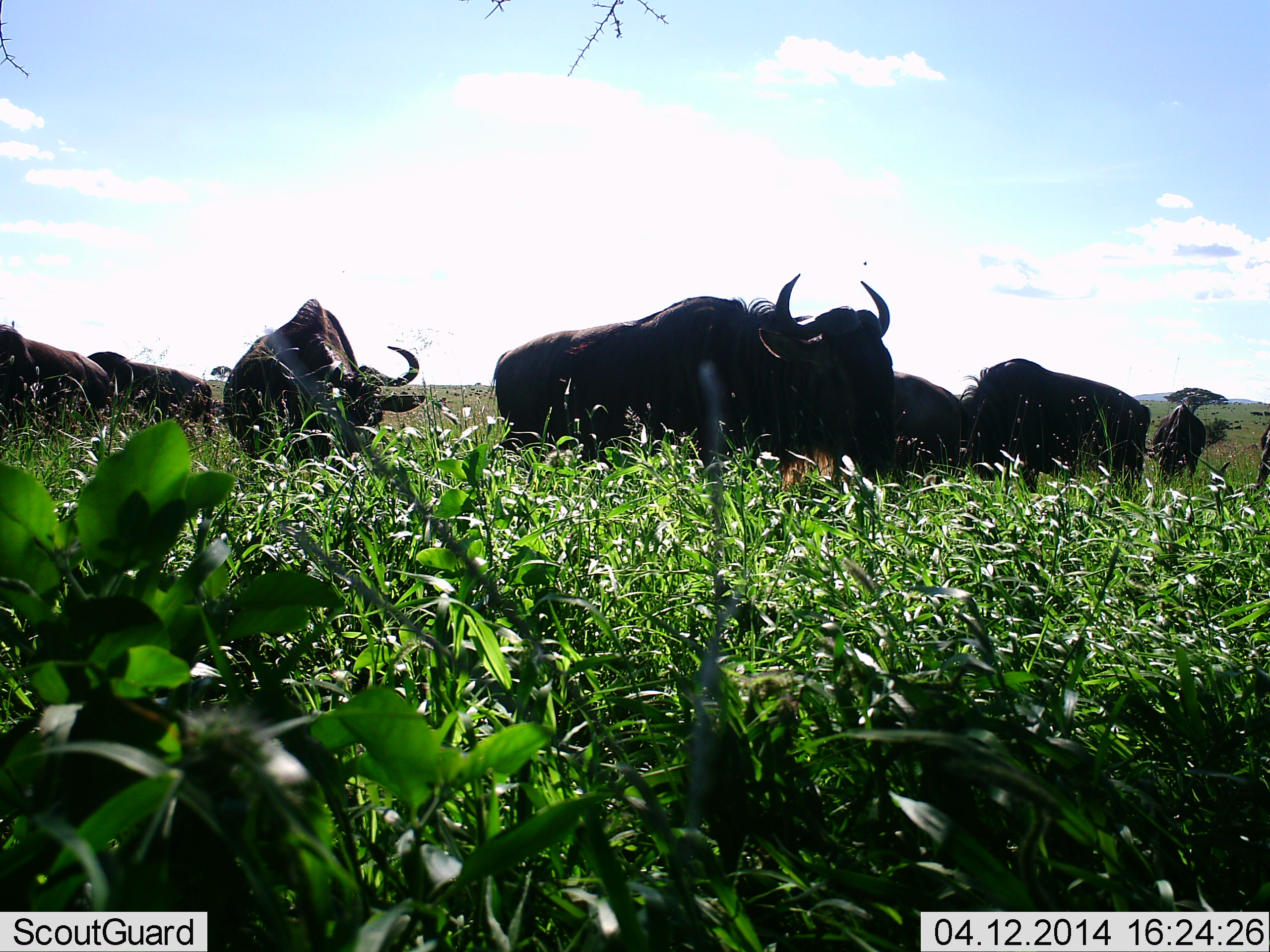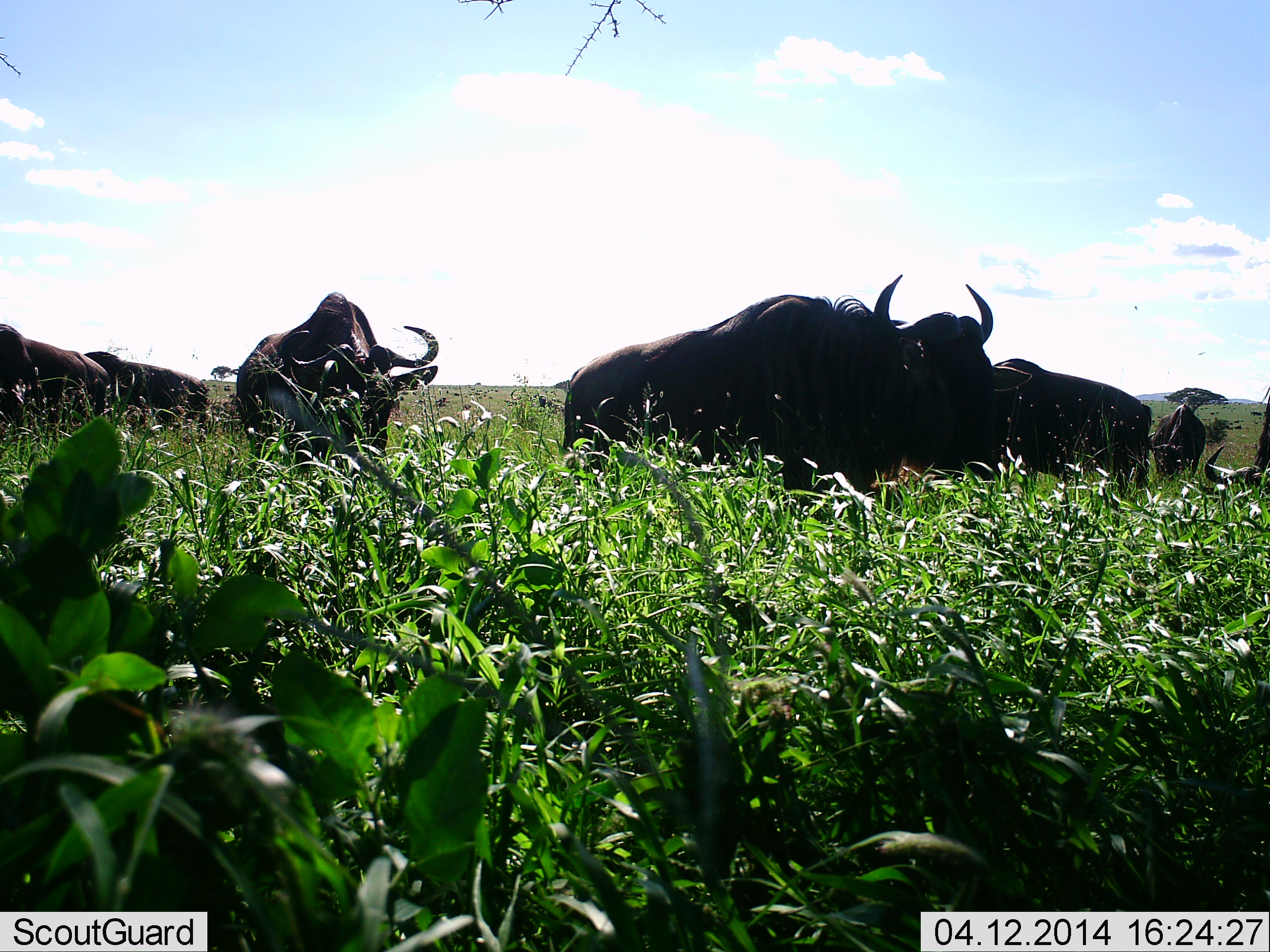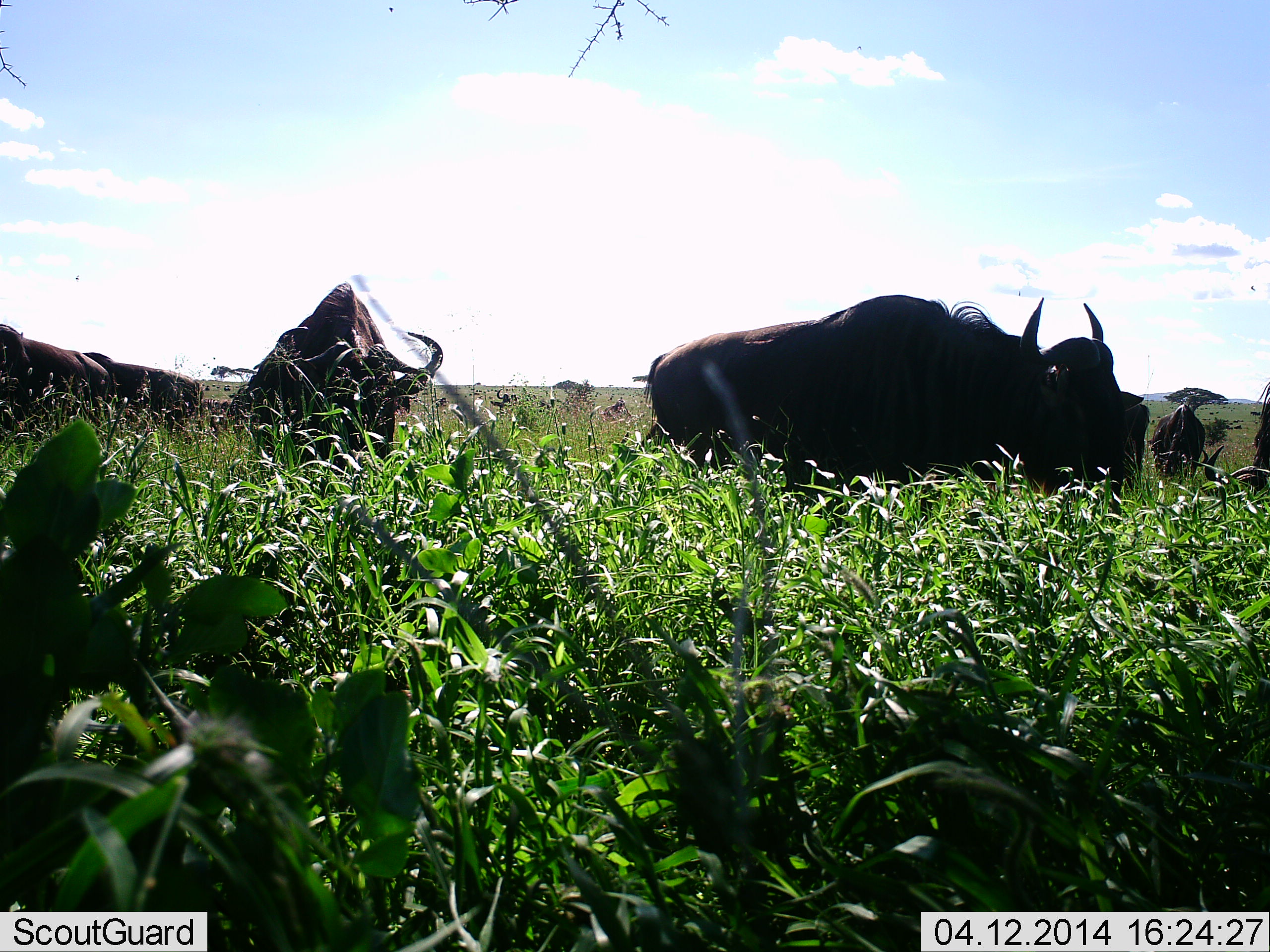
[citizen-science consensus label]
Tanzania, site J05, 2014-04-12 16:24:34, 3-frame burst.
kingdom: Animalia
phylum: Chordata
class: Mammalia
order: Artiodactyla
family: Bovidae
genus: Connochaetes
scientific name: Connochaetes taurinus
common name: blue wildebeest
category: wildebeest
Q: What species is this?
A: Wildebeest (blue wildebeest) (Connochaetes taurinus).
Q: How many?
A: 8.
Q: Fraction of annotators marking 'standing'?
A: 40%.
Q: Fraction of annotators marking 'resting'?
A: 0%.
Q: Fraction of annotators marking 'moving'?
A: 70%.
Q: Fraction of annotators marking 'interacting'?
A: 0%.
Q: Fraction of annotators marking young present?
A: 0%.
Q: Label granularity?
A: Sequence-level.